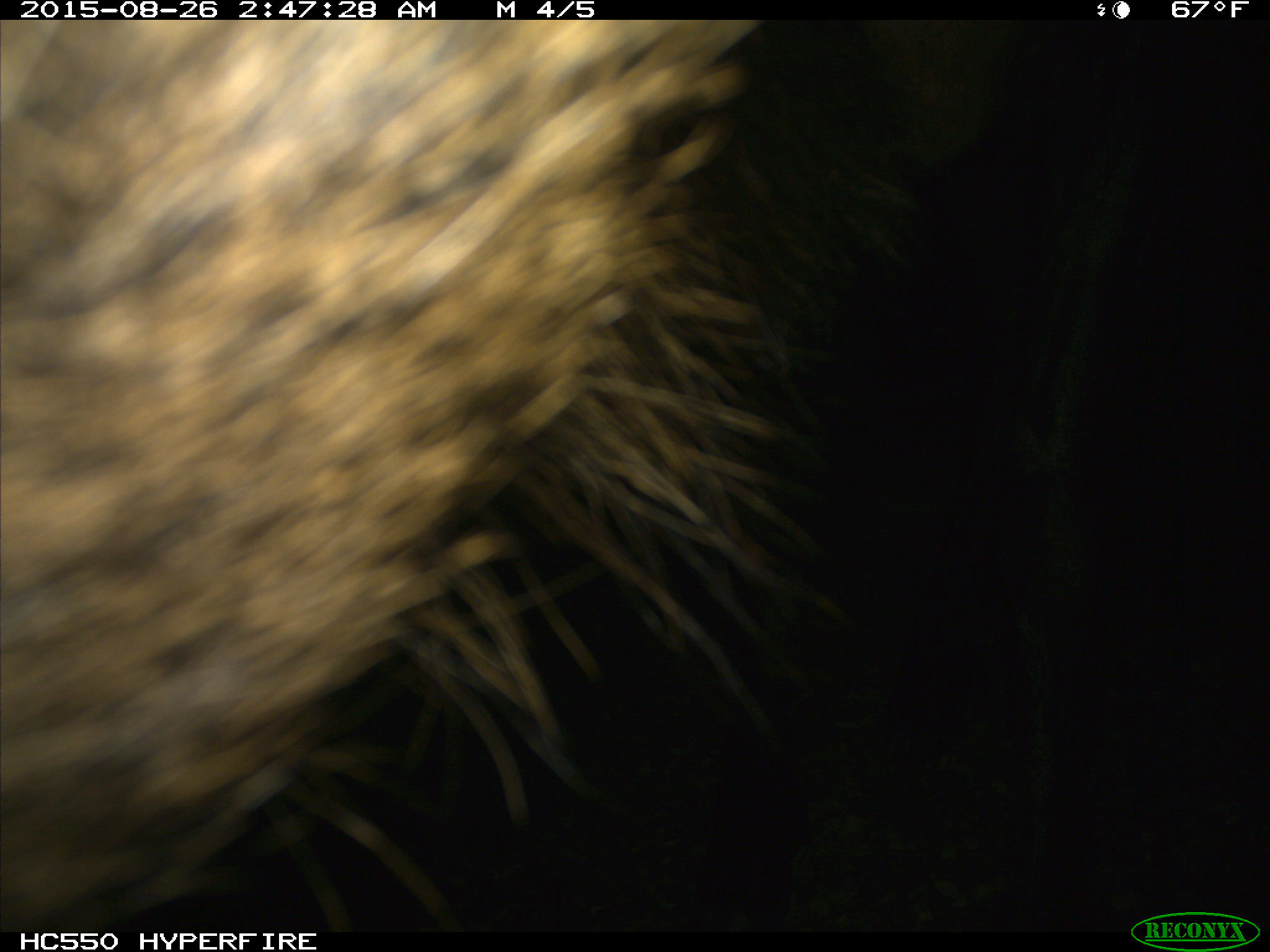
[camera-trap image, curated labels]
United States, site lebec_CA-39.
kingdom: Animalia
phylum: Chordata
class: Mammalia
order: Artiodactyla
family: Cervidae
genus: Cervus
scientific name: Cervus canadensis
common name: elk